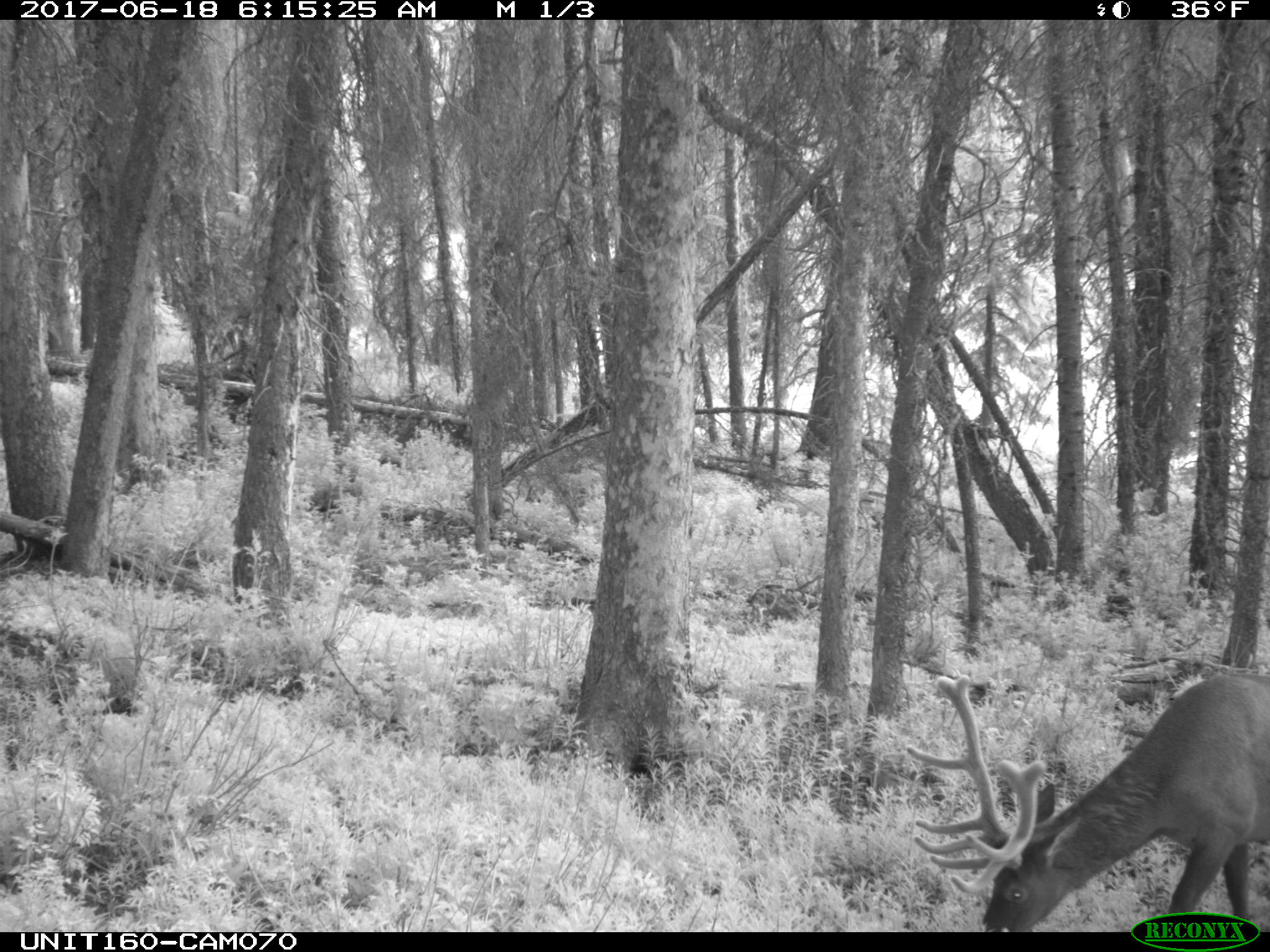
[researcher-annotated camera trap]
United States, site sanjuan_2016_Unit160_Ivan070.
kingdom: Animalia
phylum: Chordata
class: Mammalia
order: Artiodactyla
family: Cervidae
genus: Cervus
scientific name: Cervus elaphus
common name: red deer